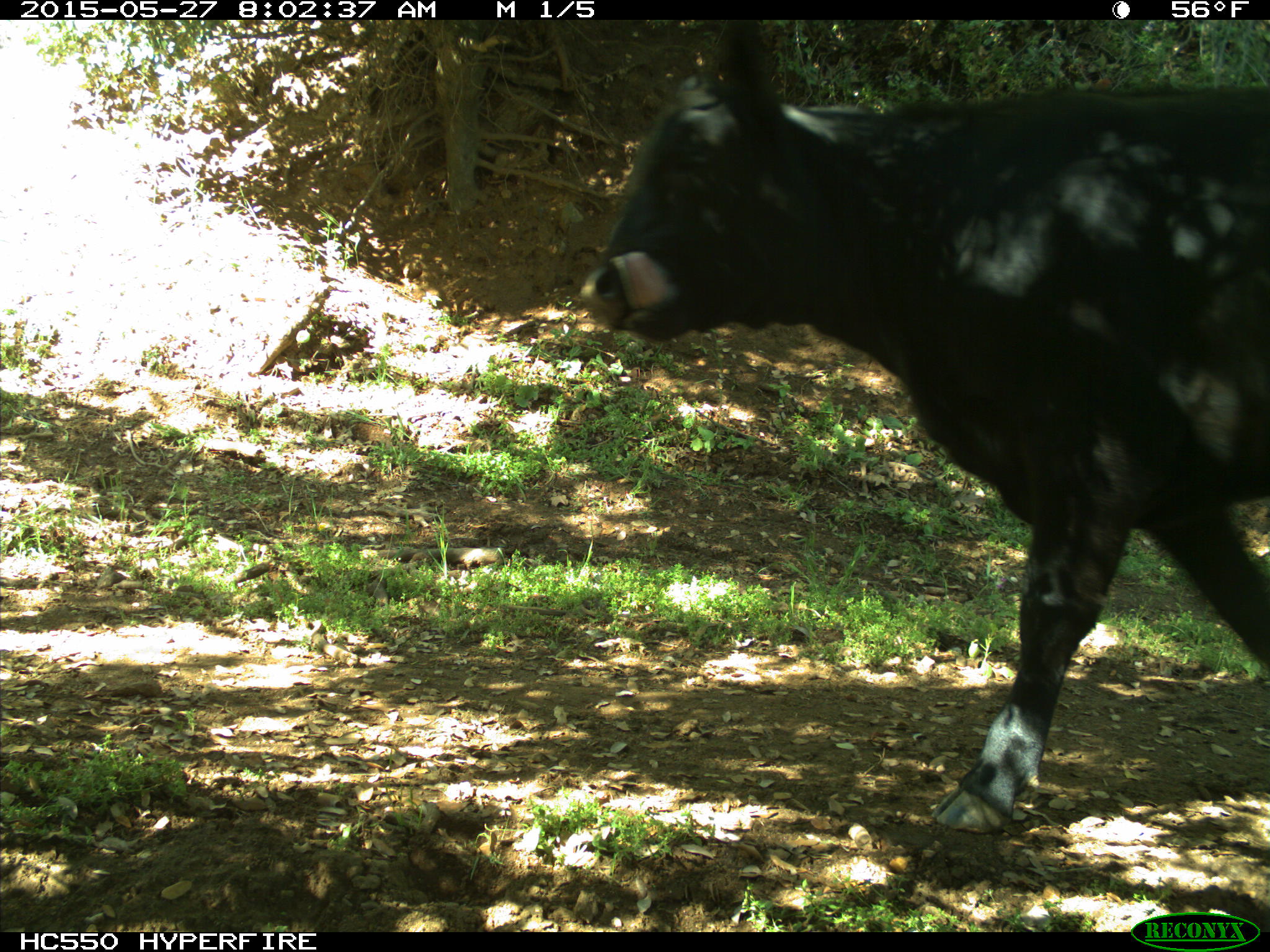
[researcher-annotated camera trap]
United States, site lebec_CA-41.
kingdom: Animalia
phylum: Chordata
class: Mammalia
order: Artiodactyla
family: Bovidae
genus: Bos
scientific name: Bos taurus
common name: domestic cow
Bos taurus (domestic cow).